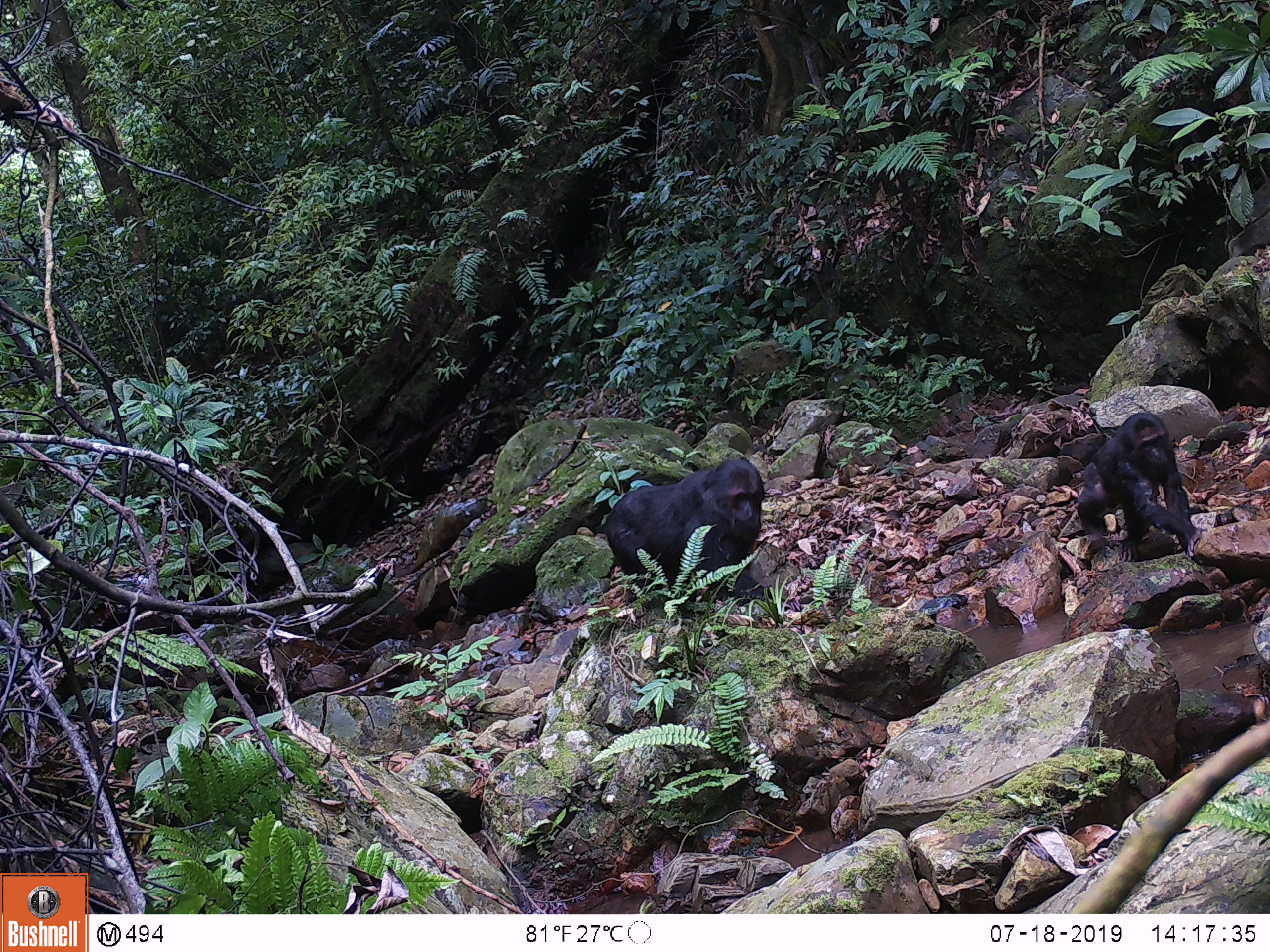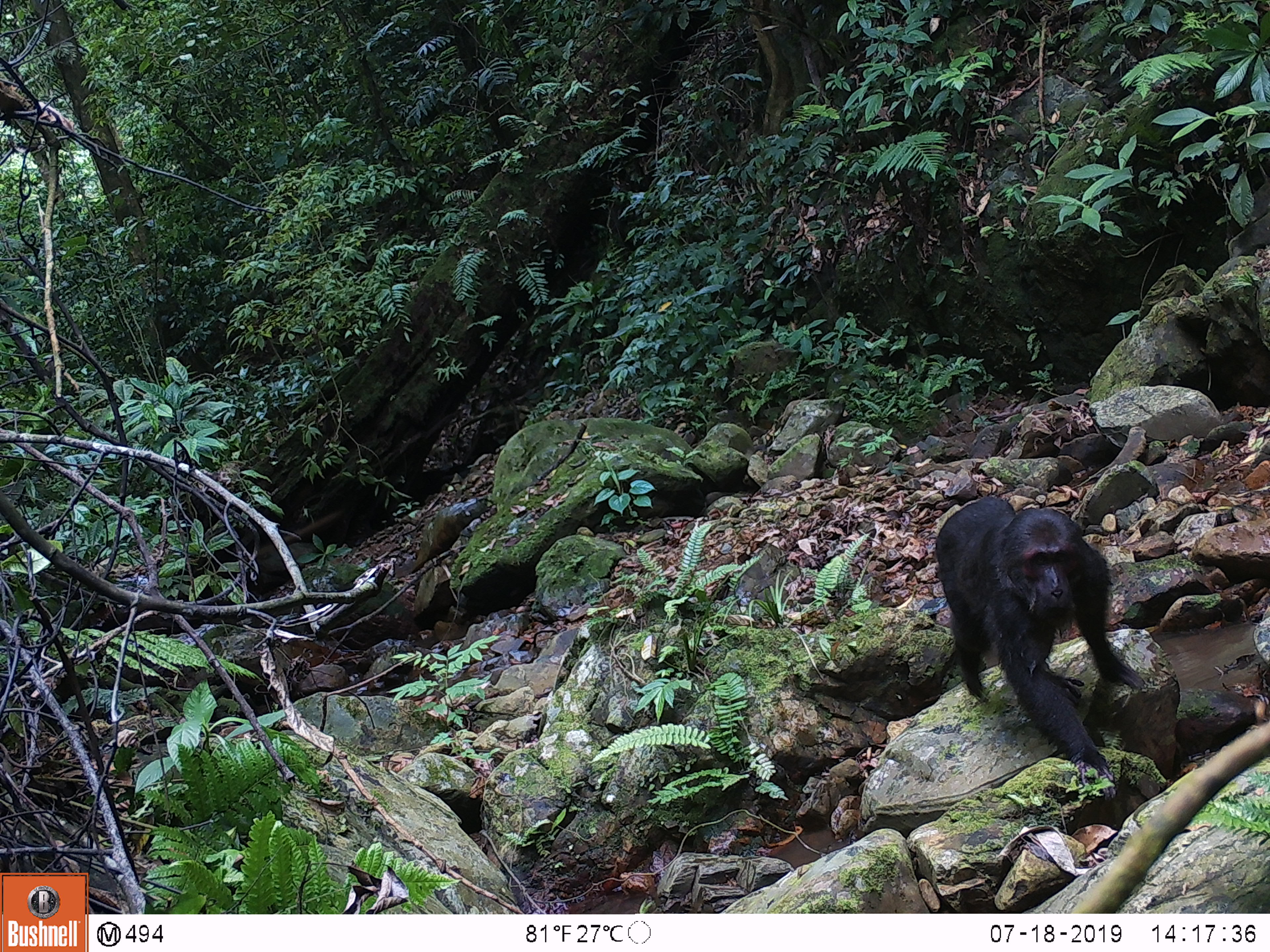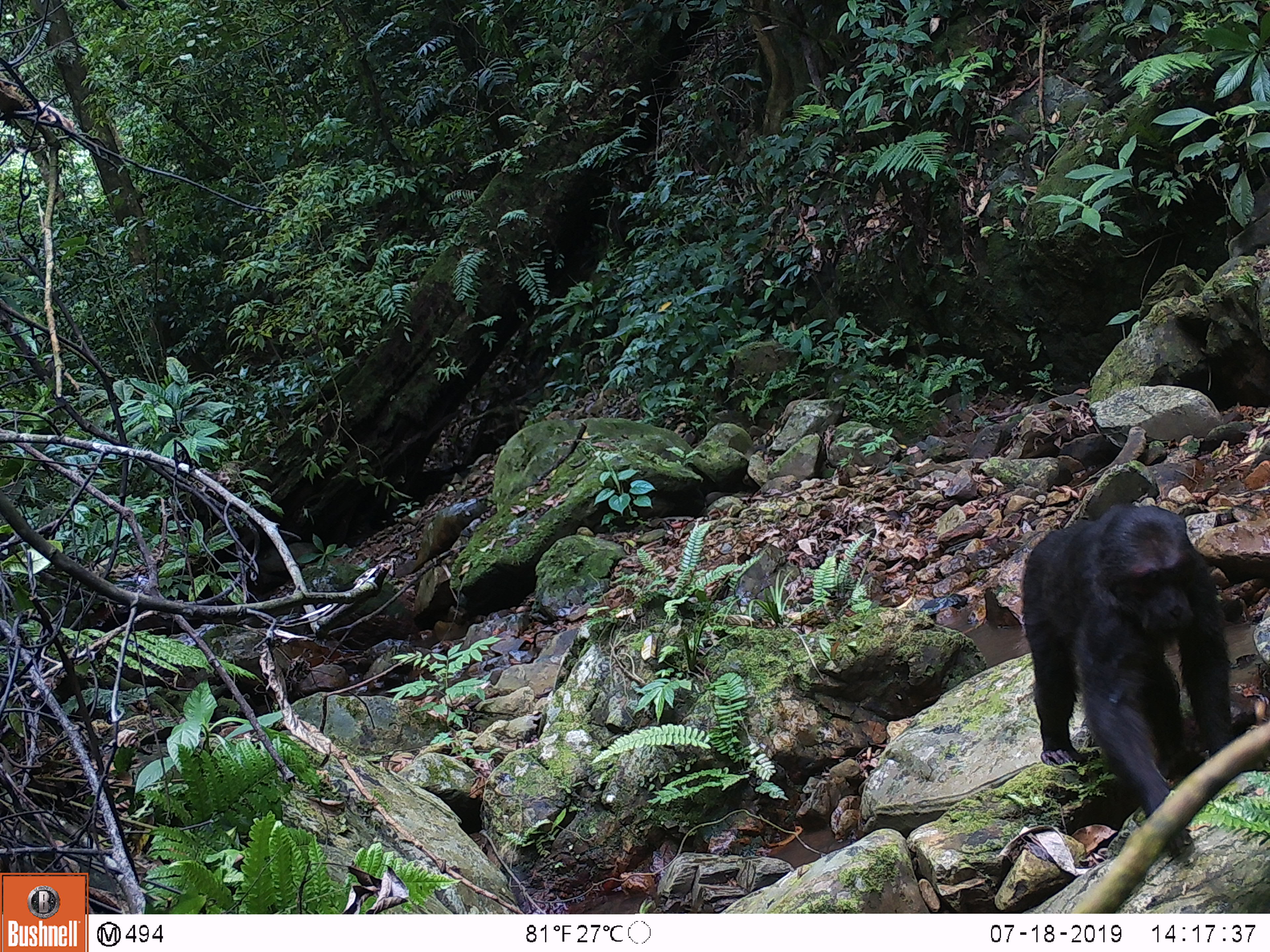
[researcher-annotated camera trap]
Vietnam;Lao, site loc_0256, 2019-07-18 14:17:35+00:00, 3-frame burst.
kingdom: Animalia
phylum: Chordata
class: Mammalia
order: Primates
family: Cercopithecidae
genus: Macaca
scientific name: Macaca arctoides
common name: stump-tailed macaque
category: stump tailed macaque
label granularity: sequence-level